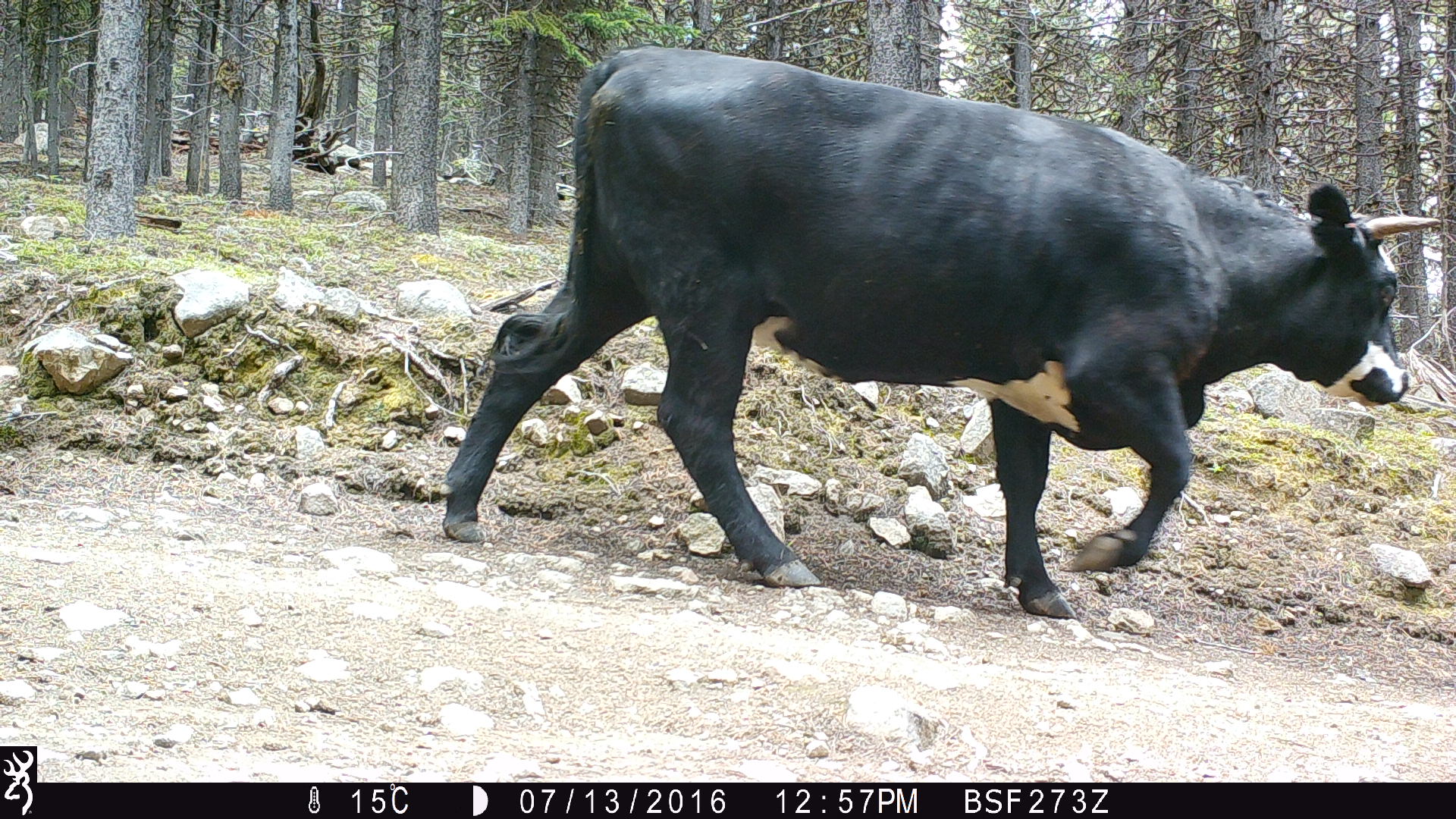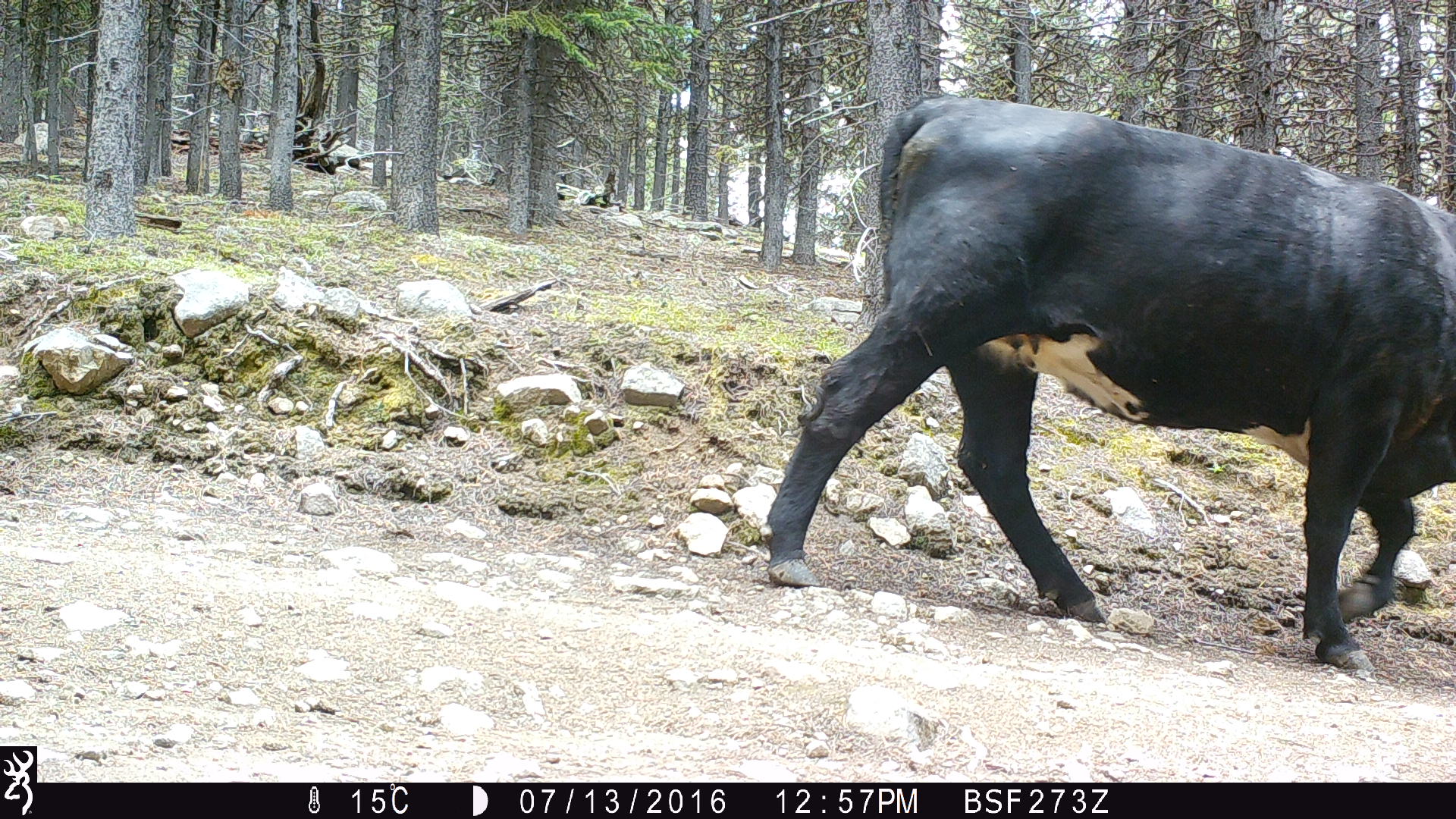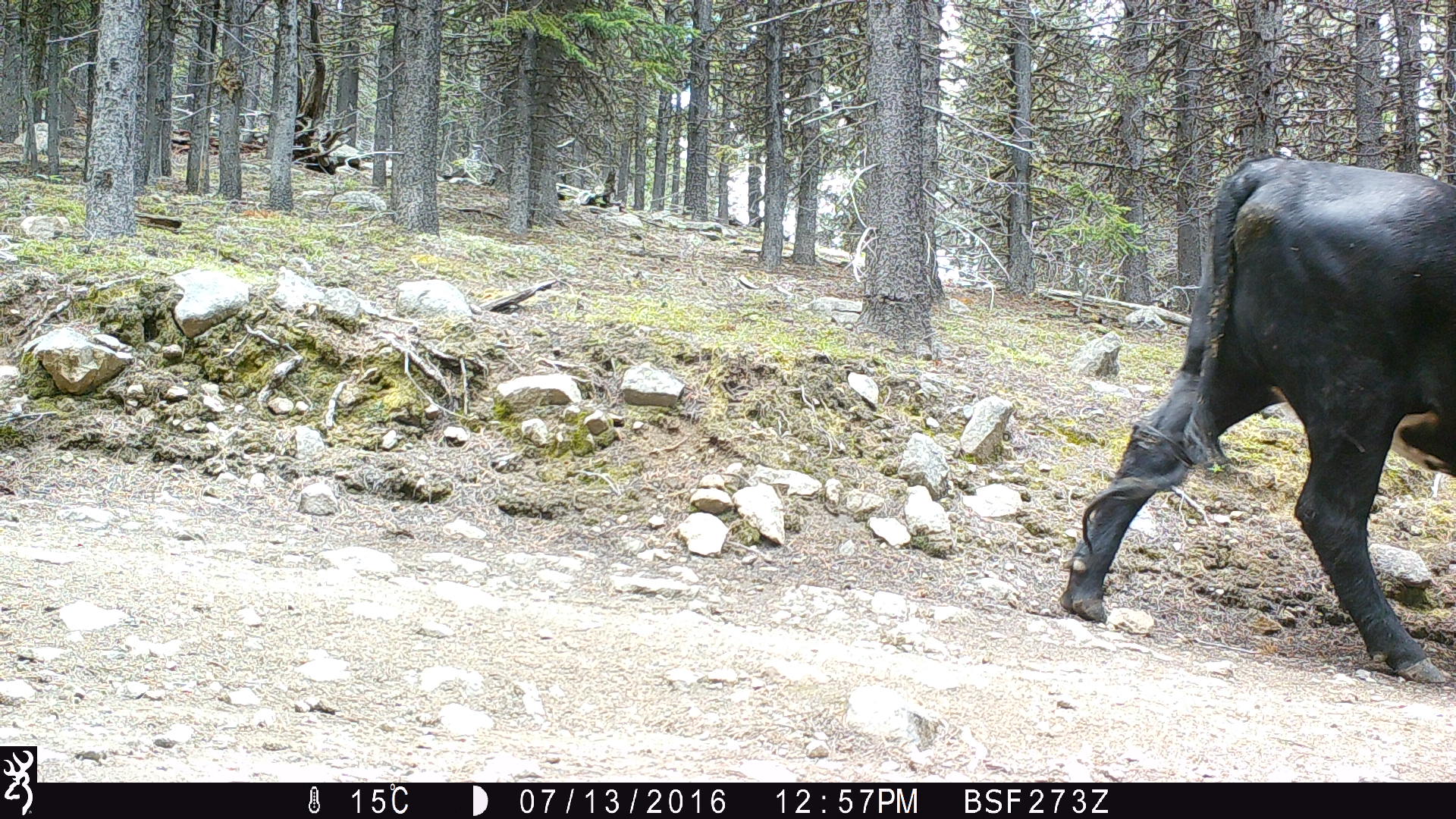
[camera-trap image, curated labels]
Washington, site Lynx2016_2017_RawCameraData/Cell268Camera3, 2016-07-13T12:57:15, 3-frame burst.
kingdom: Animalia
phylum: Chordata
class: Mammalia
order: Artiodactyla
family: Bovidae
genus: Bos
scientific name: Bos taurus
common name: domestic cattle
Domestic cattle (Bos taurus). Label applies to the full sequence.